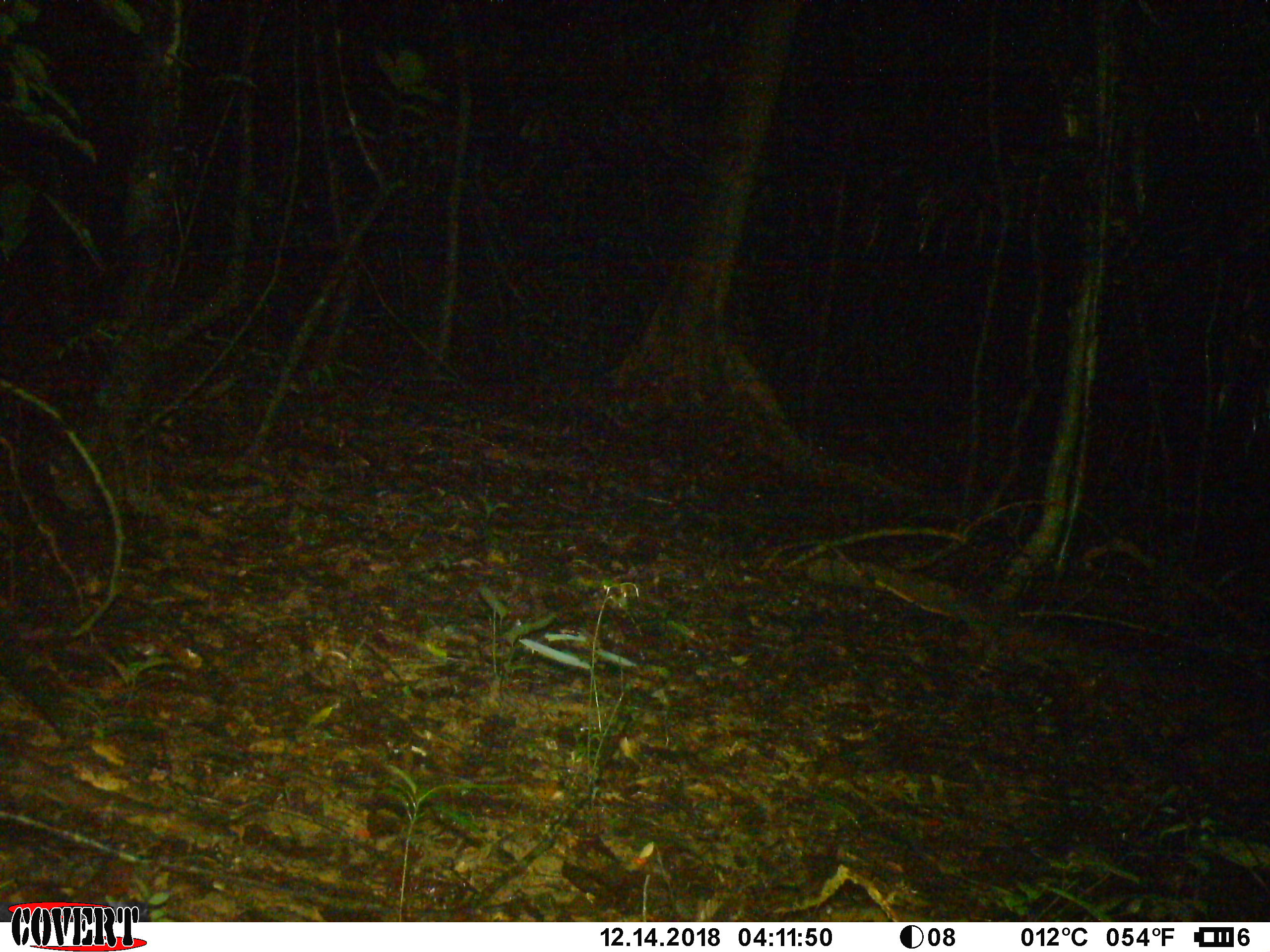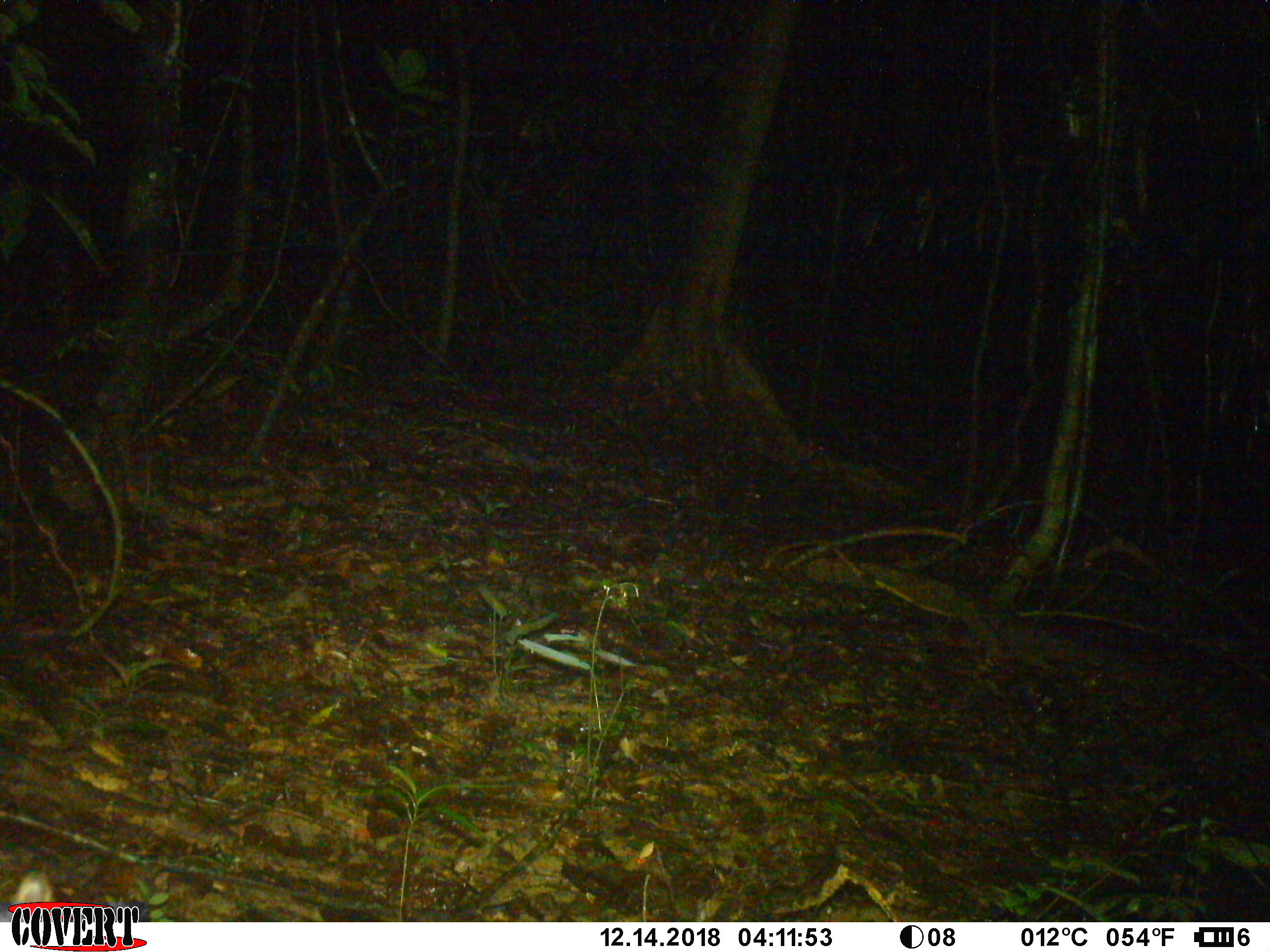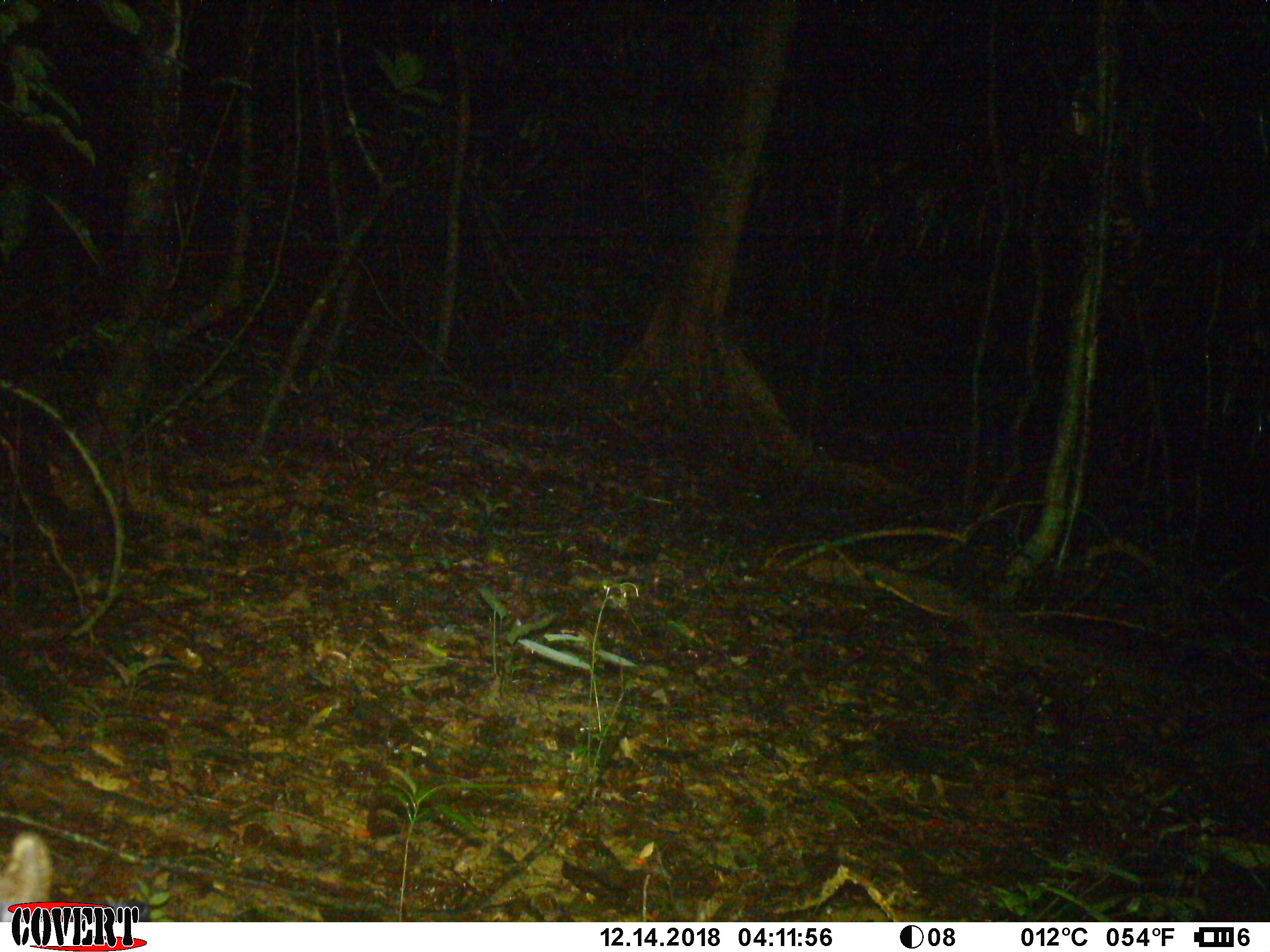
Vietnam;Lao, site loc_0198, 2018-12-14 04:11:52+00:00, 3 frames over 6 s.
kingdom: Animalia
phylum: Chordata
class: Mammalia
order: Artiodactyla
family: Cervidae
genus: Muntiacus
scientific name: Muntiacus vuquangensis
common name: large-antlered muntjac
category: large antlered muntjac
Large antlered muntjac (large-antlered muntjac) (Muntiacus vuquangensis). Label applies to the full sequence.